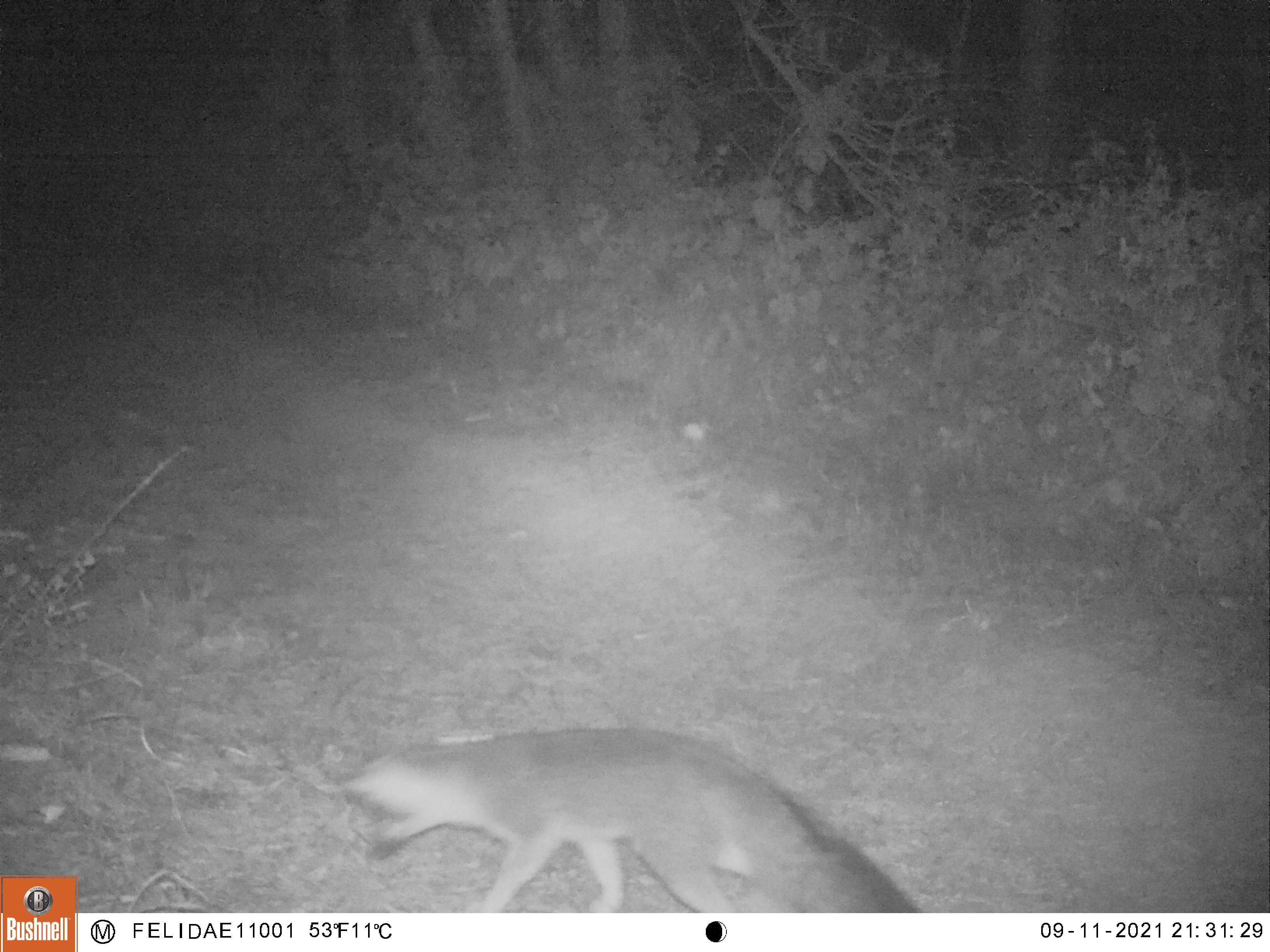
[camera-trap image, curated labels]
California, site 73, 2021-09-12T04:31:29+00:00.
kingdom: Animalia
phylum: Chordata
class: Mammalia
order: Carnivora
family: Canidae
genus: Urocyon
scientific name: Urocyon cinereoargenteus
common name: gray fox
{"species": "gray fox (Urocyon cinereoargenteus)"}